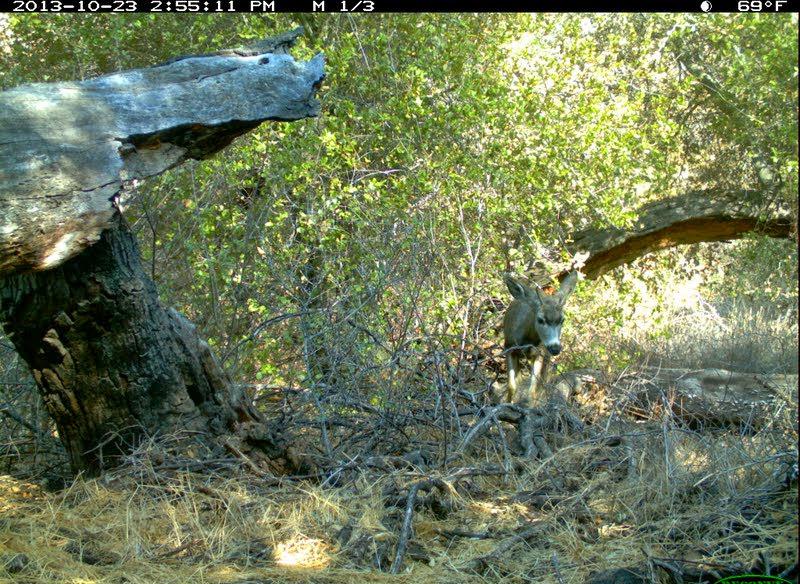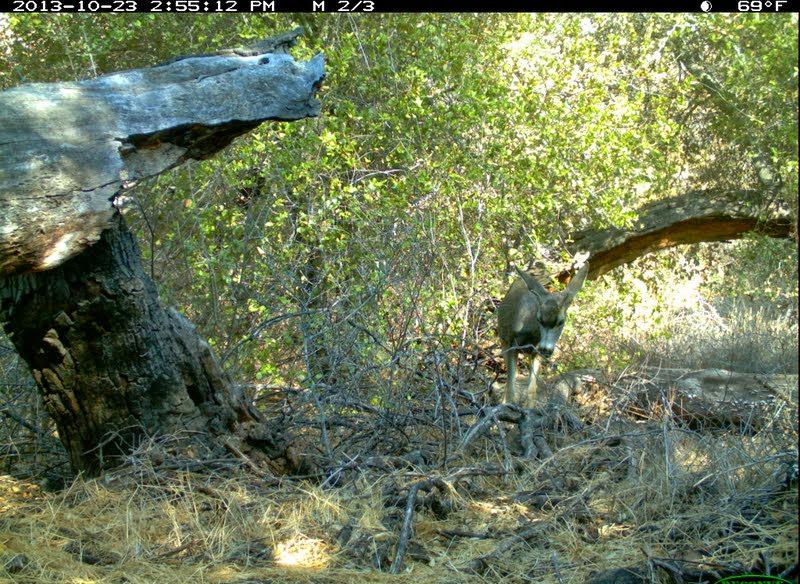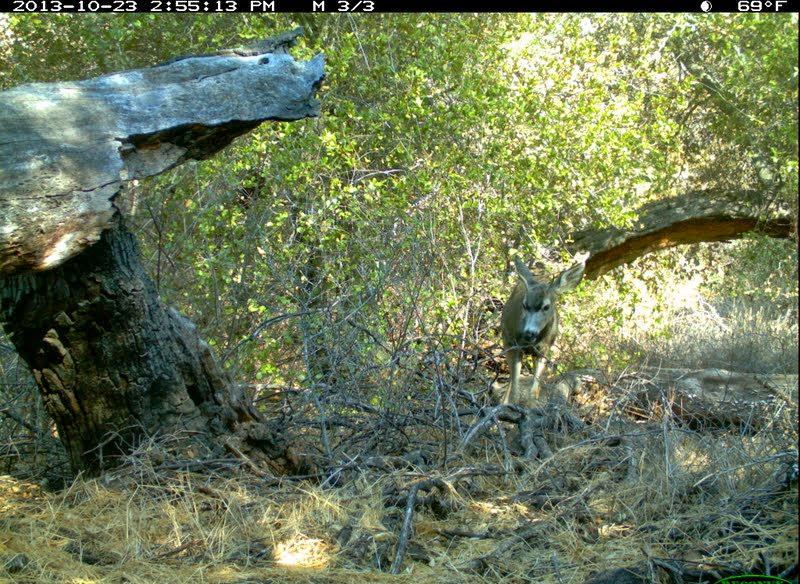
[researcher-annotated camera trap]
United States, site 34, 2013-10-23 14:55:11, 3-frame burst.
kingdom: Animalia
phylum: Chordata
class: Mammalia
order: Artiodactyla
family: Cervidae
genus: Odocoileus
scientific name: Odocoileus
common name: deer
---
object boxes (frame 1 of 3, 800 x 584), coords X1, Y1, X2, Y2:
deer: 503, 271, 578, 430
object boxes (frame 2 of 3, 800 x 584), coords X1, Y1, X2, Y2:
deer: 497, 261, 592, 430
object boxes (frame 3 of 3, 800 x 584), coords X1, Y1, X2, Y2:
deer: 498, 252, 587, 431